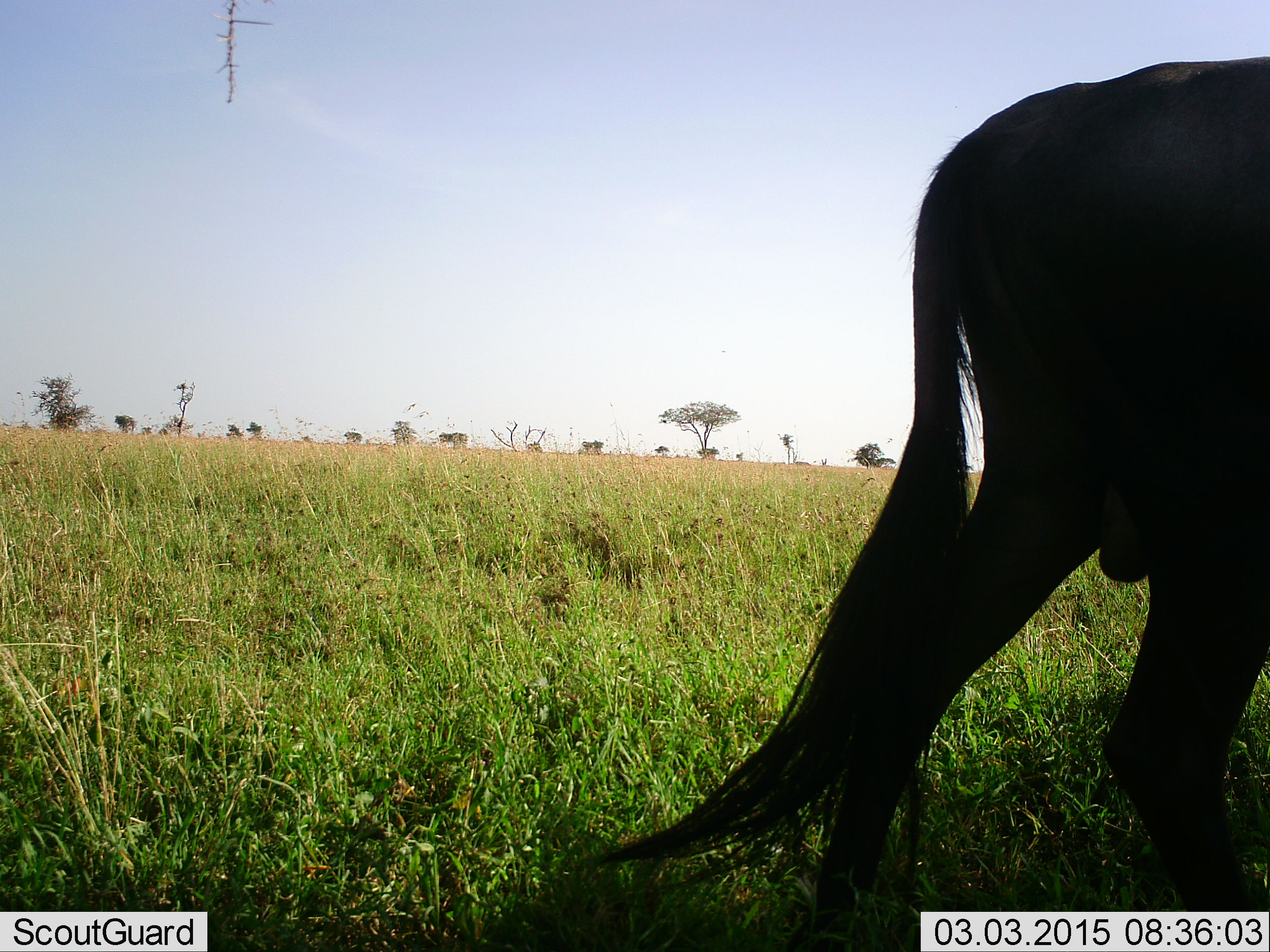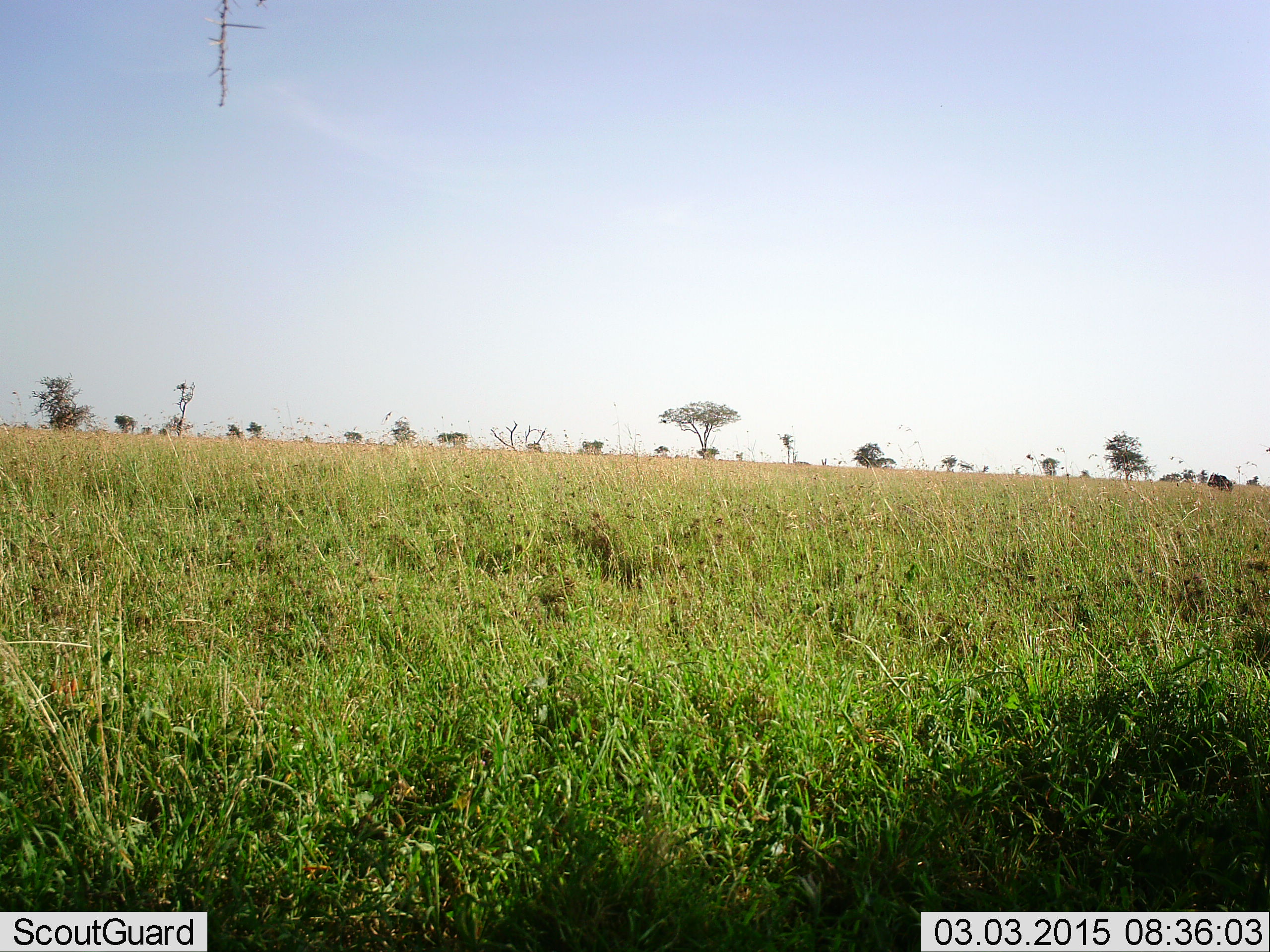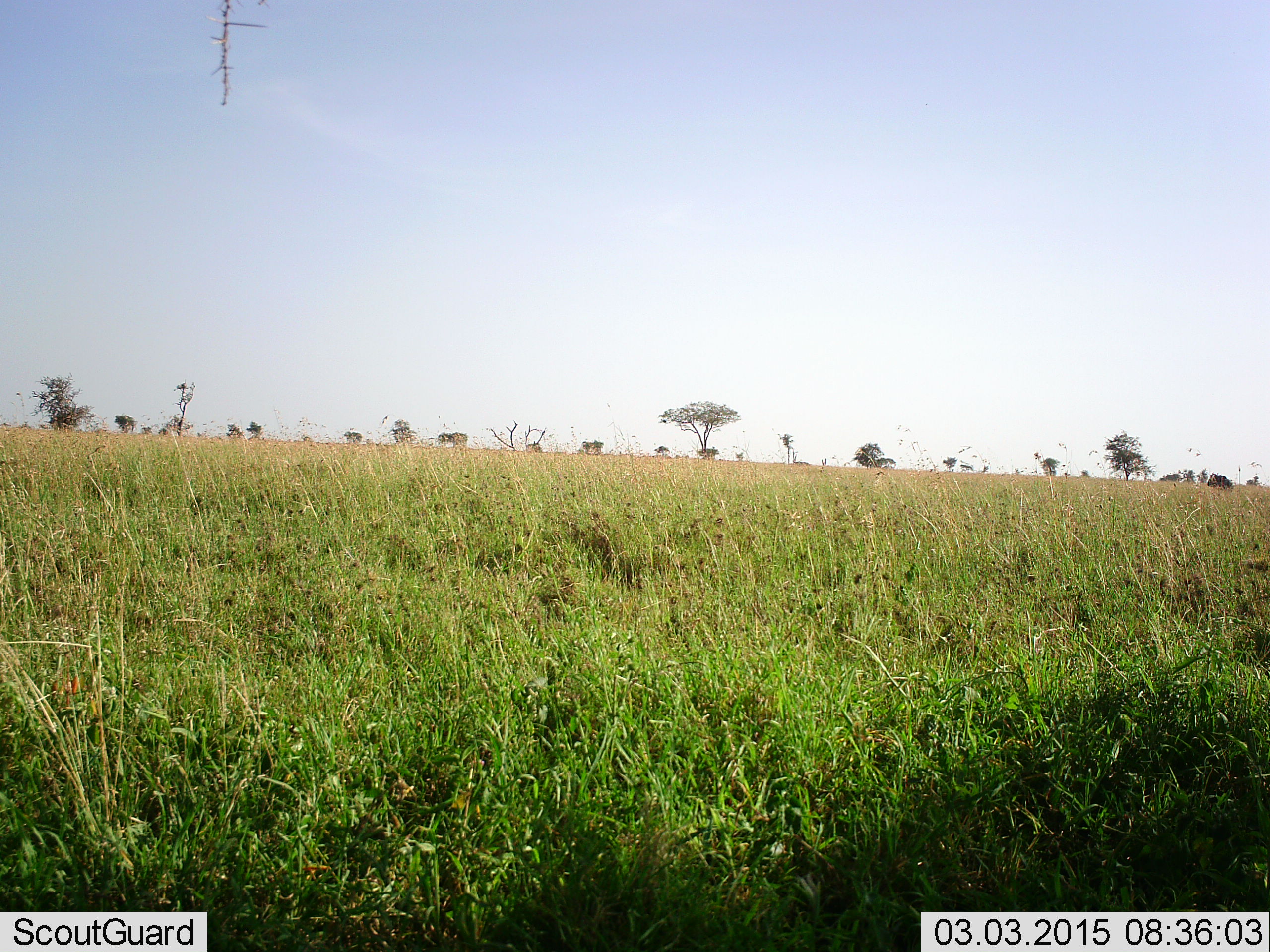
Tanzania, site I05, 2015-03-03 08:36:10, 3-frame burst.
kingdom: Animalia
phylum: Chordata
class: Mammalia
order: Artiodactyla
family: Bovidae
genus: Connochaetes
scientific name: Connochaetes taurinus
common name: blue wildebeest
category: wildebeest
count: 1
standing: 10%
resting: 0%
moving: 90%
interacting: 0%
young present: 0%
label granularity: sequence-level